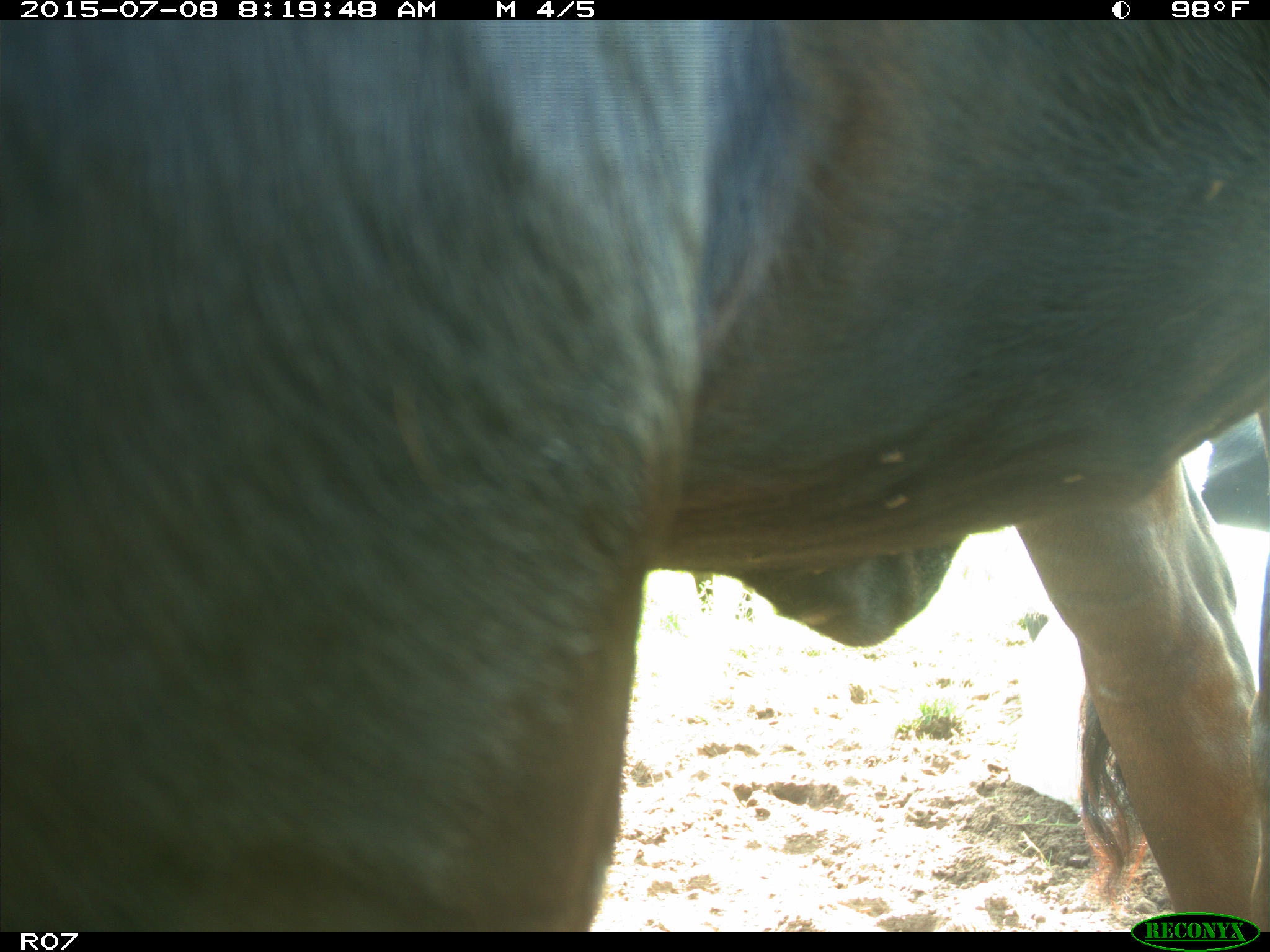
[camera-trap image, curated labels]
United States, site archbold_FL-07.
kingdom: Animalia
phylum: Chordata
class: Mammalia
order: Artiodactyla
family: Bovidae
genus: Bos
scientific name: Bos taurus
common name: domestic cow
Bos taurus (domestic cow).